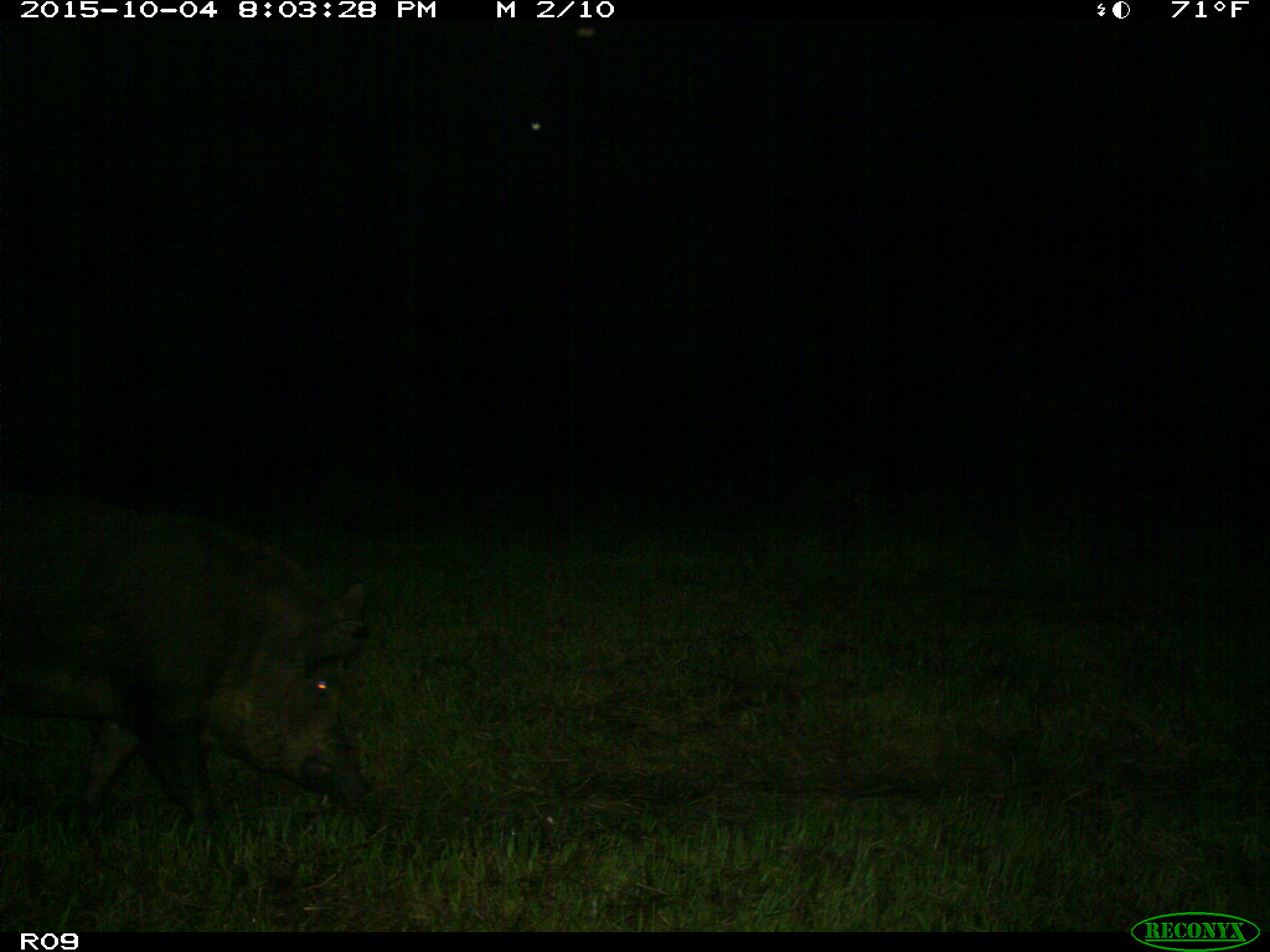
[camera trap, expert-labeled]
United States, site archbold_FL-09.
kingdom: Animalia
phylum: Chordata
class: Mammalia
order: Artiodactyla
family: Suidae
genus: Sus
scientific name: Sus scrofa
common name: wild boar